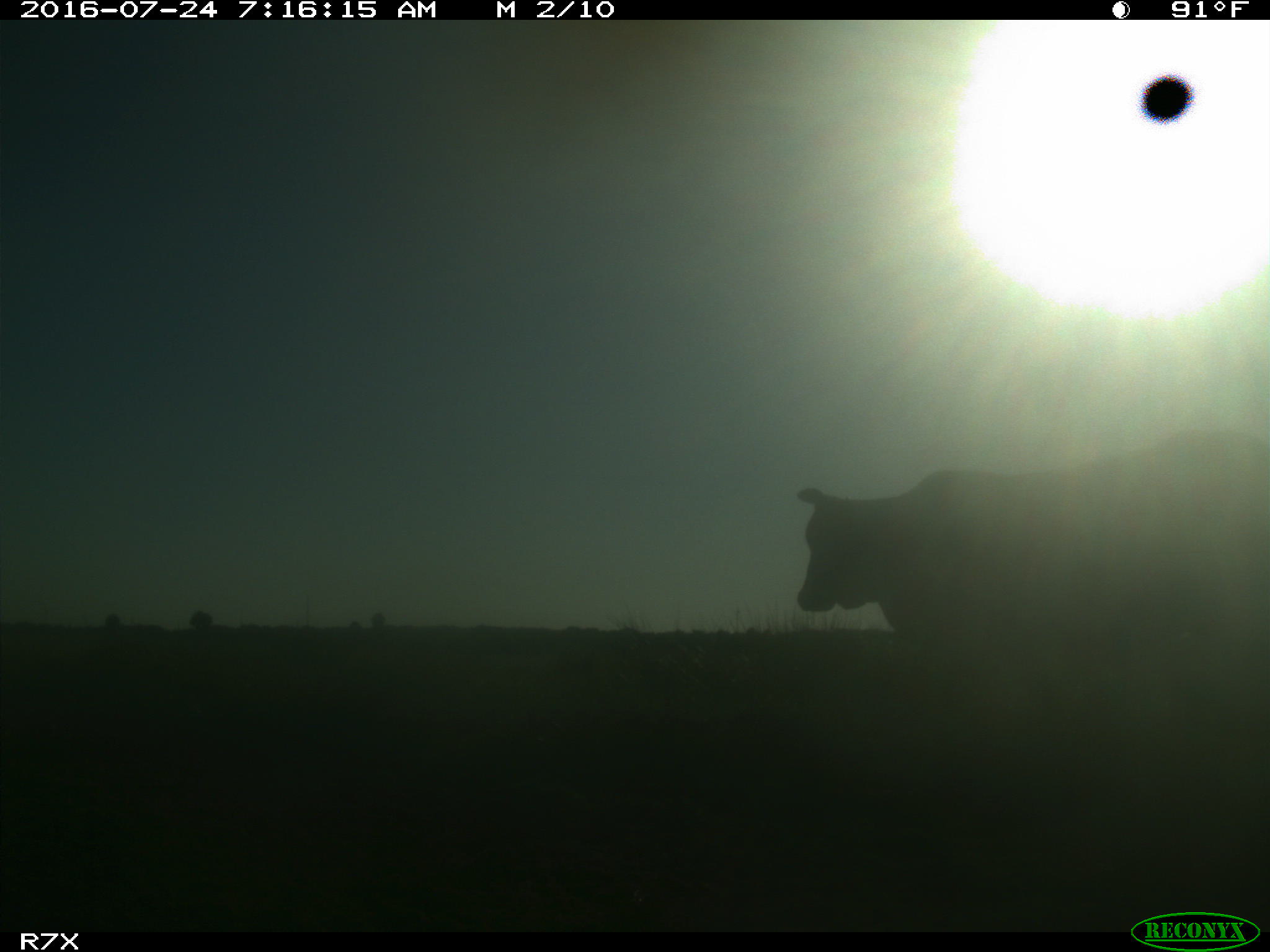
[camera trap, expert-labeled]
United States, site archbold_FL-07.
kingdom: Animalia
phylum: Chordata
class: Mammalia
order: Artiodactyla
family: Bovidae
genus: Bos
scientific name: Bos taurus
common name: domestic cow